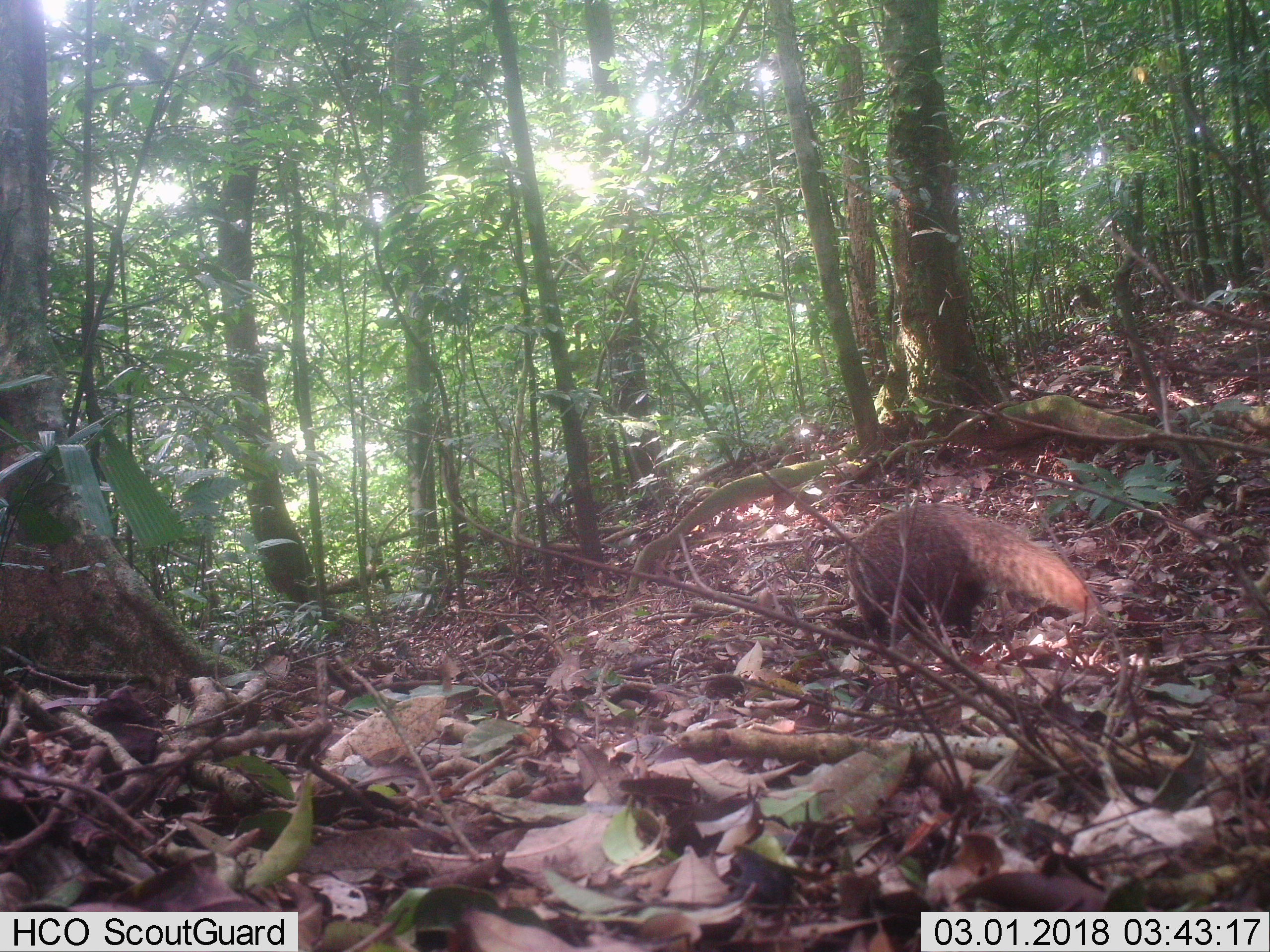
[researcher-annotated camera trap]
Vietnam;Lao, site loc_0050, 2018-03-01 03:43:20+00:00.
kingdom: Animalia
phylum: Chordata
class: Mammalia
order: Carnivora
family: Herpestidae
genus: Urva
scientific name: Urva urva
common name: crab-eating mongoose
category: crab eating mongoose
Crab eating mongoose (crab-eating mongoose) (Urva urva). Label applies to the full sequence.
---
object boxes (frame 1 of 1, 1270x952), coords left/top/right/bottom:
crab eating mongoose: 847/500/1096/636